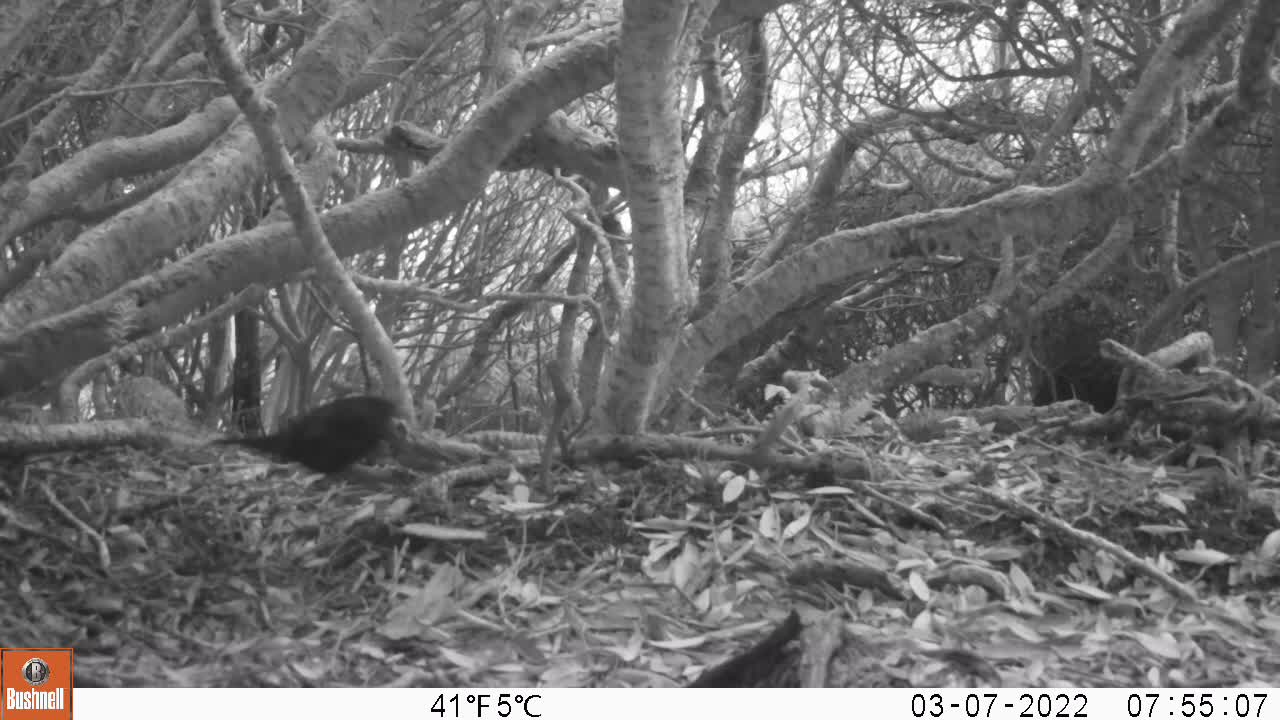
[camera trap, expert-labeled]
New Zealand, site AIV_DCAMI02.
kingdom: Animalia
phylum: Chordata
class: Aves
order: Passeriformes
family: Turdidae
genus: Turdus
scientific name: Turdus merula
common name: eurasian blackbird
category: blackbird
Blackbird (eurasian blackbird) (Turdus merula).